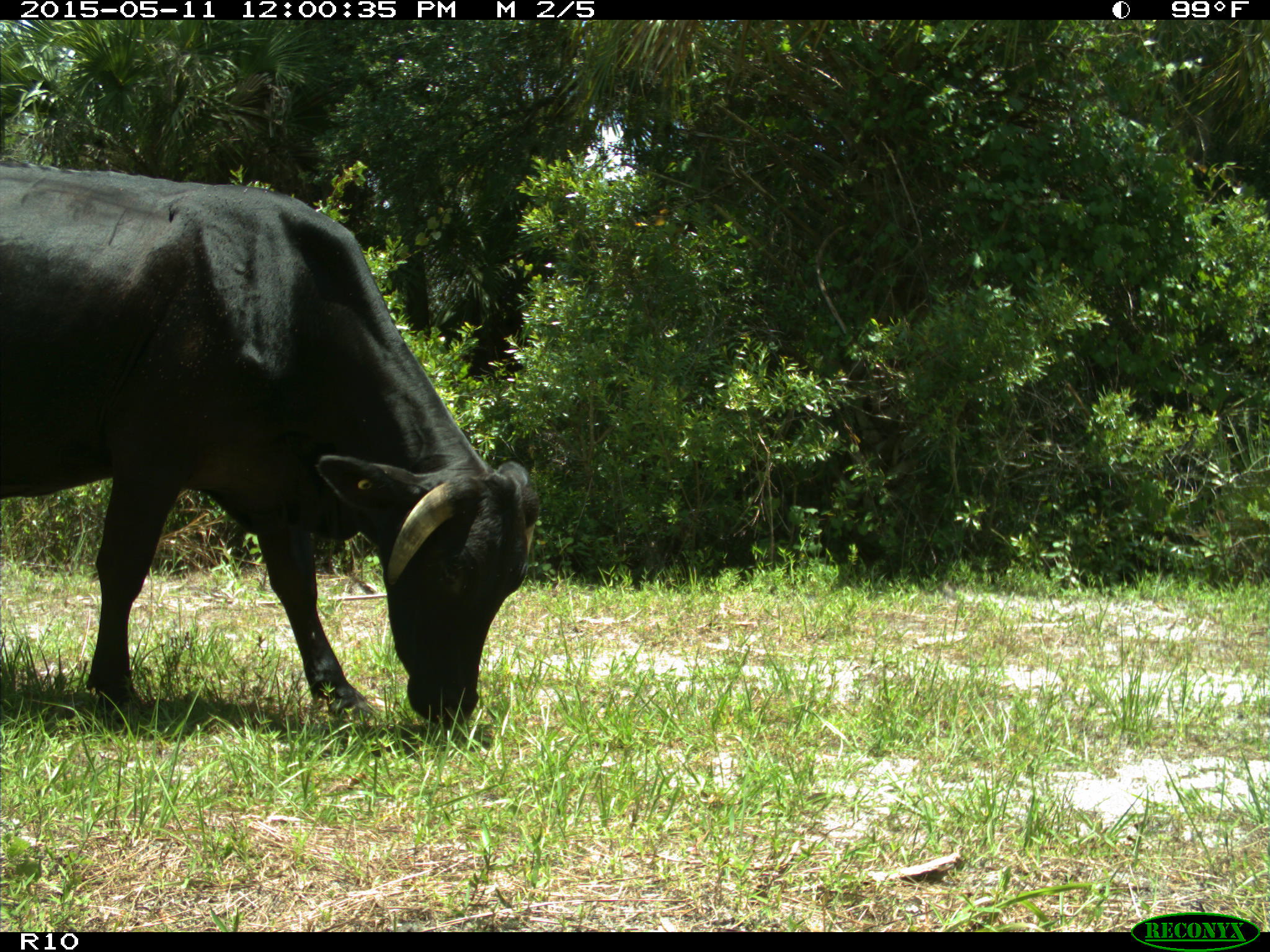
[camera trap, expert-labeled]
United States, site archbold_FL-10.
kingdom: Animalia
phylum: Chordata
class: Mammalia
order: Artiodactyla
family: Bovidae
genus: Bos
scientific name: Bos taurus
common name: domestic cow